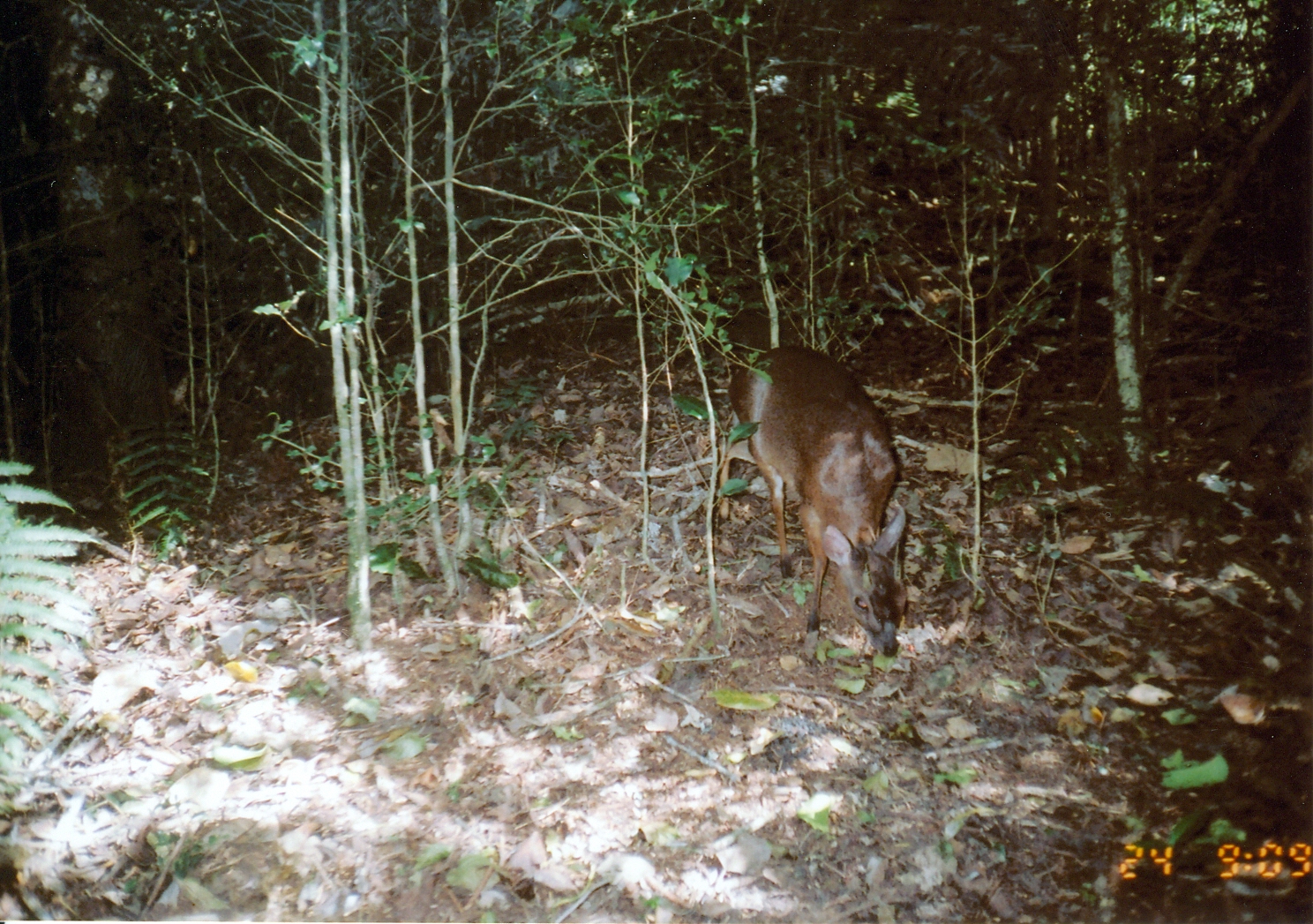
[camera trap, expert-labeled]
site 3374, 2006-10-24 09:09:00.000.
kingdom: Animalia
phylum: Chordata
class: Mammalia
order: Artiodactyla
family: Bovidae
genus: Nesotragus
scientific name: Nesotragus moschatus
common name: suni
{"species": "Nesotragus moschatus (suni)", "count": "1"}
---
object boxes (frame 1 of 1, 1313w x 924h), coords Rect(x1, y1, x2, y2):
nesotragus moschatus: Rect(719, 342, 909, 660)